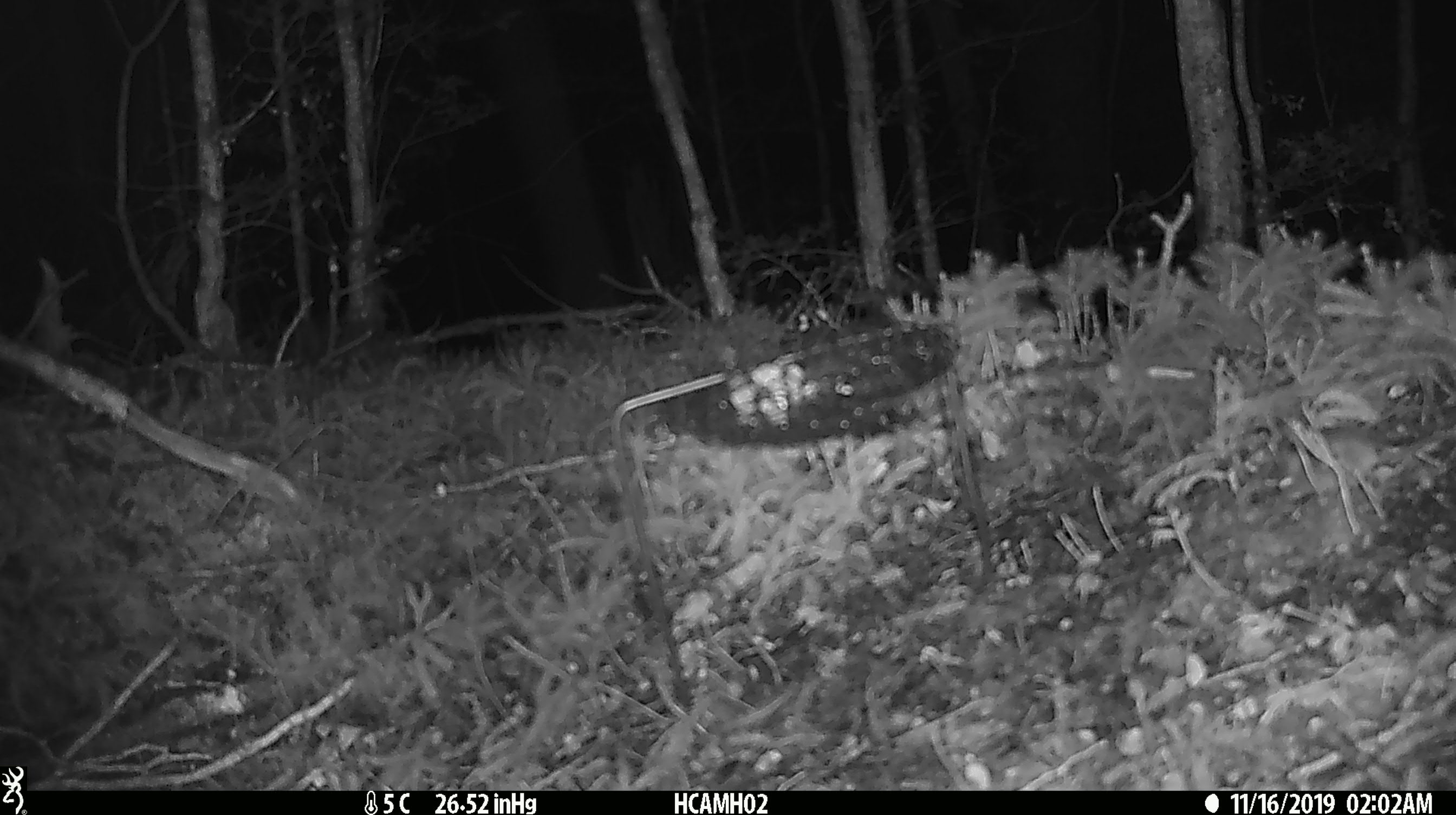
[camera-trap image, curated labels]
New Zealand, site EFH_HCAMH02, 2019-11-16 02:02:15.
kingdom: Animalia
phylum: Chordata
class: Mammalia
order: Rodentia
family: Muridae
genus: Mus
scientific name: Mus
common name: mouse